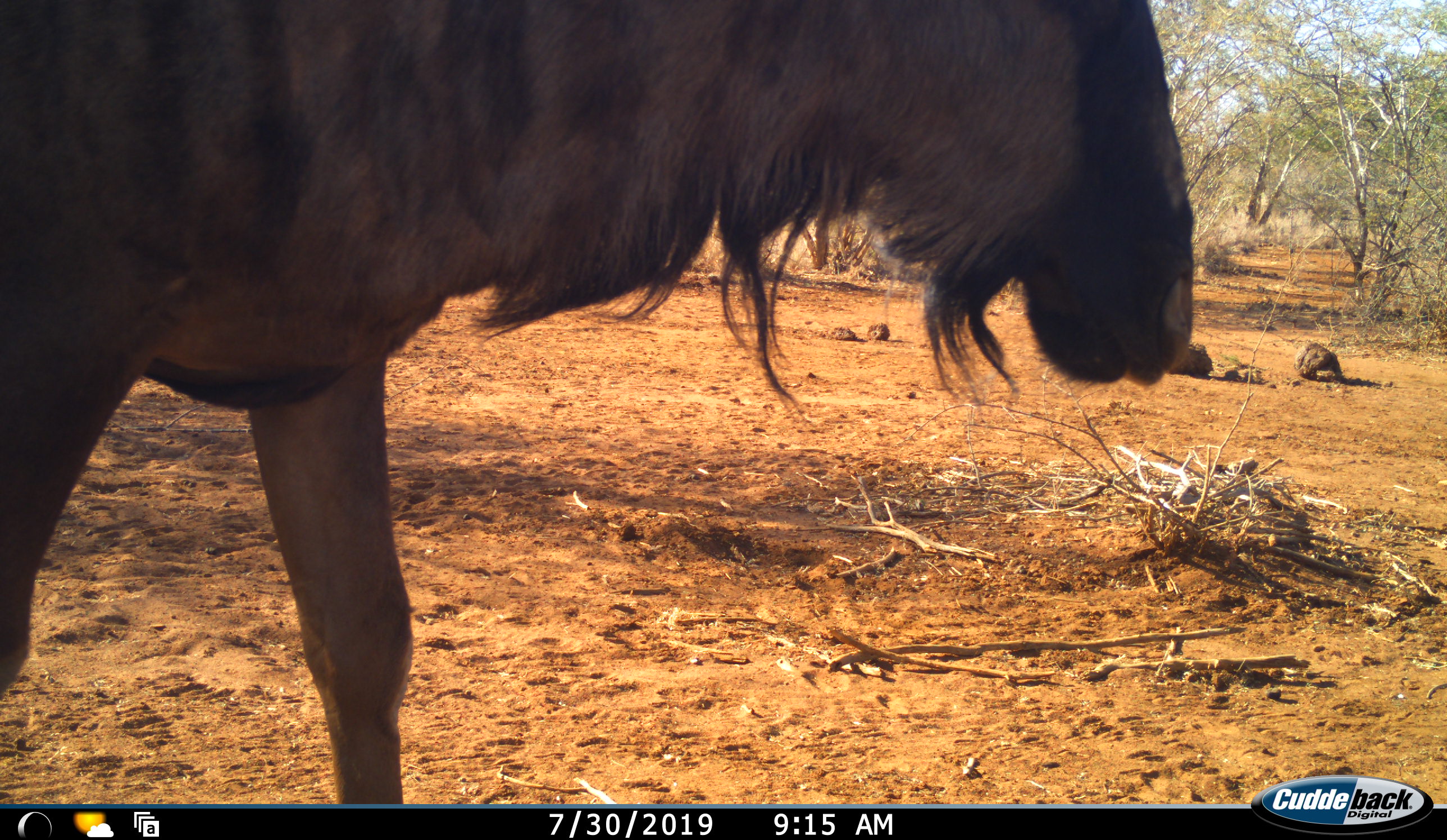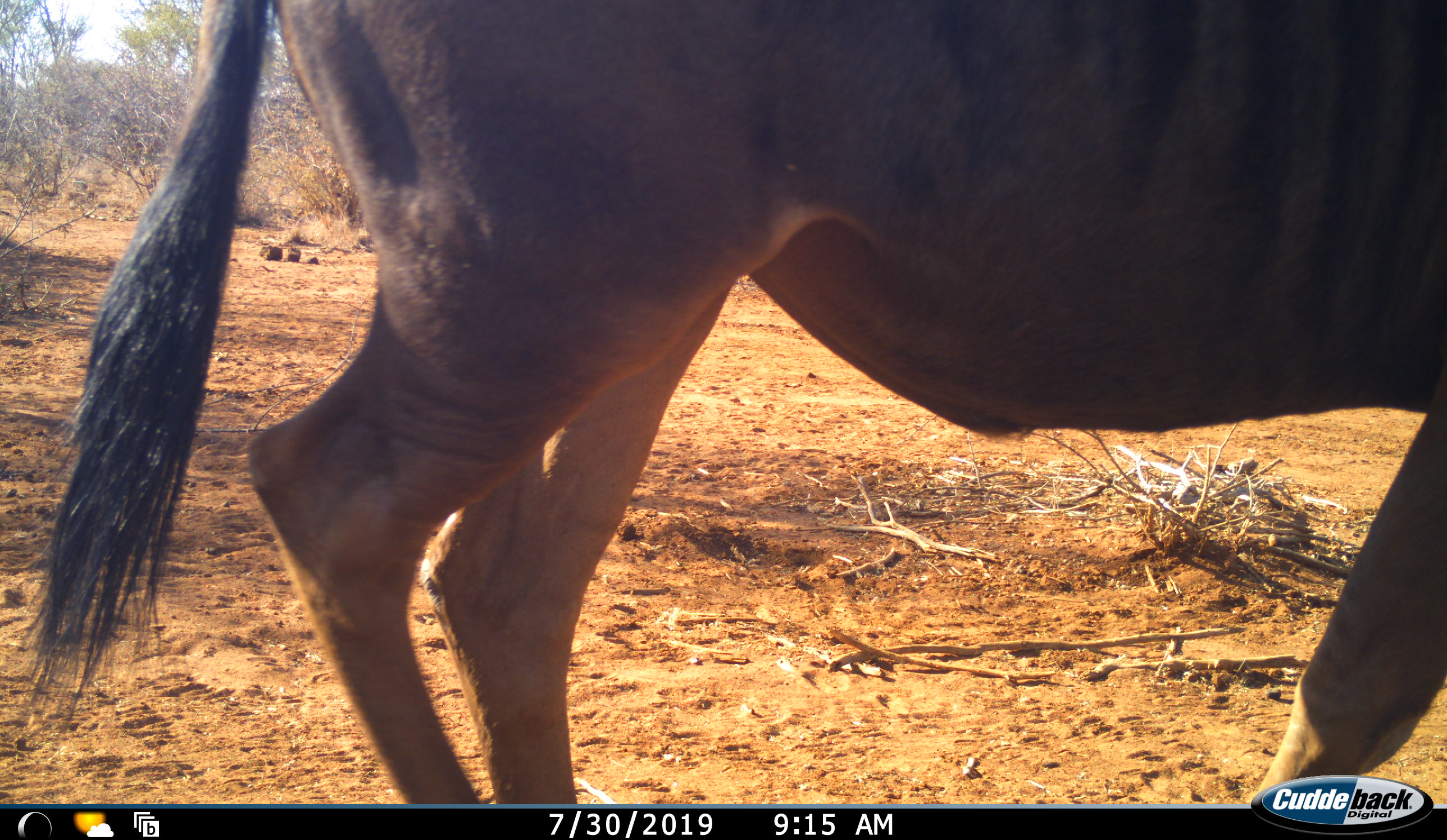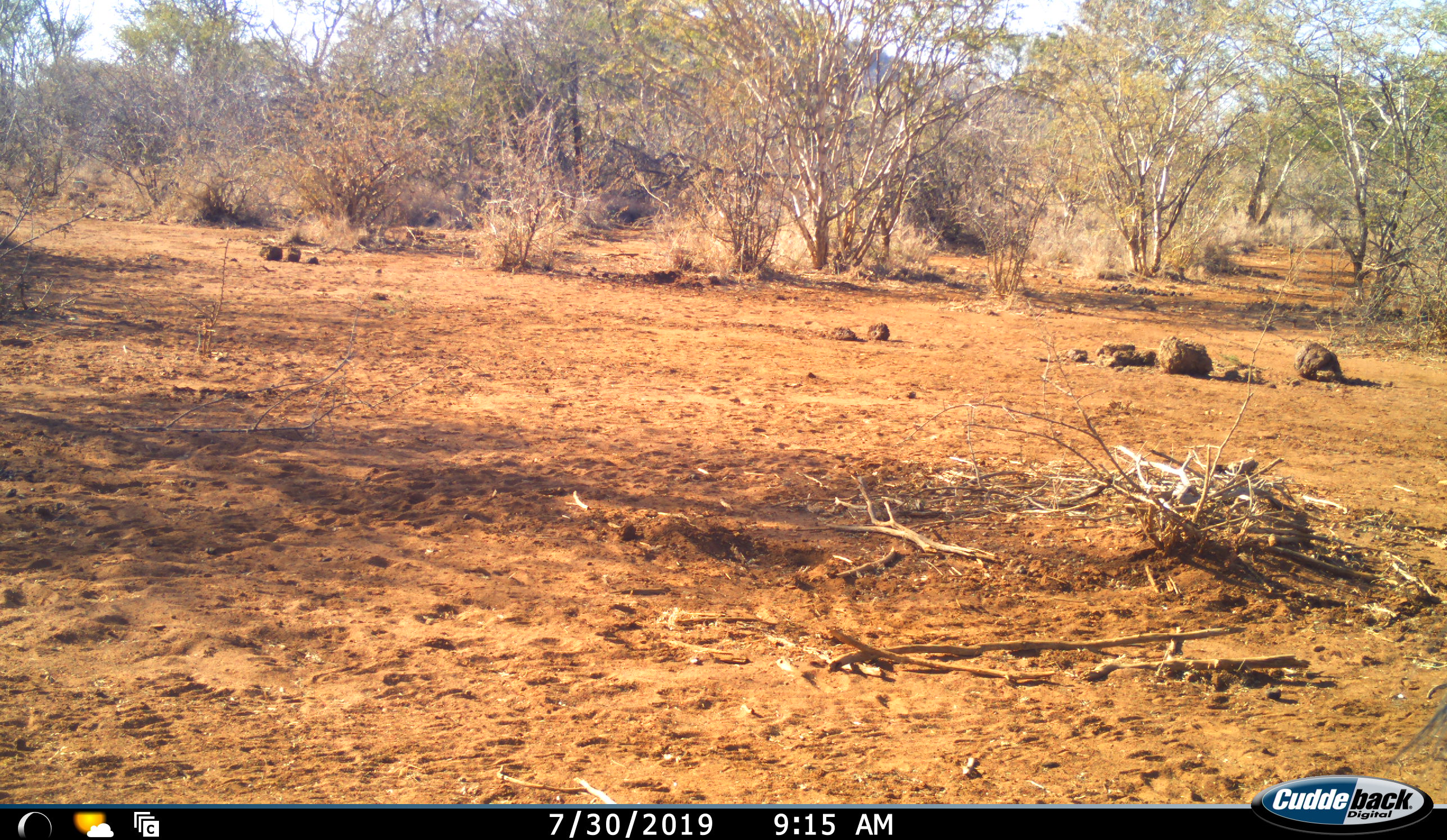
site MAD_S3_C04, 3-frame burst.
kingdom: Animalia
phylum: Chordata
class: Mammalia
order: Artiodactyla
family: Bovidae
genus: Connochaetes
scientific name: Connochaetes taurinus taurinus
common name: blue wildebeest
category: wildebeestblue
Wildebeestblue (blue wildebeest) (Connochaetes taurinus taurinus), count 1. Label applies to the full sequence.